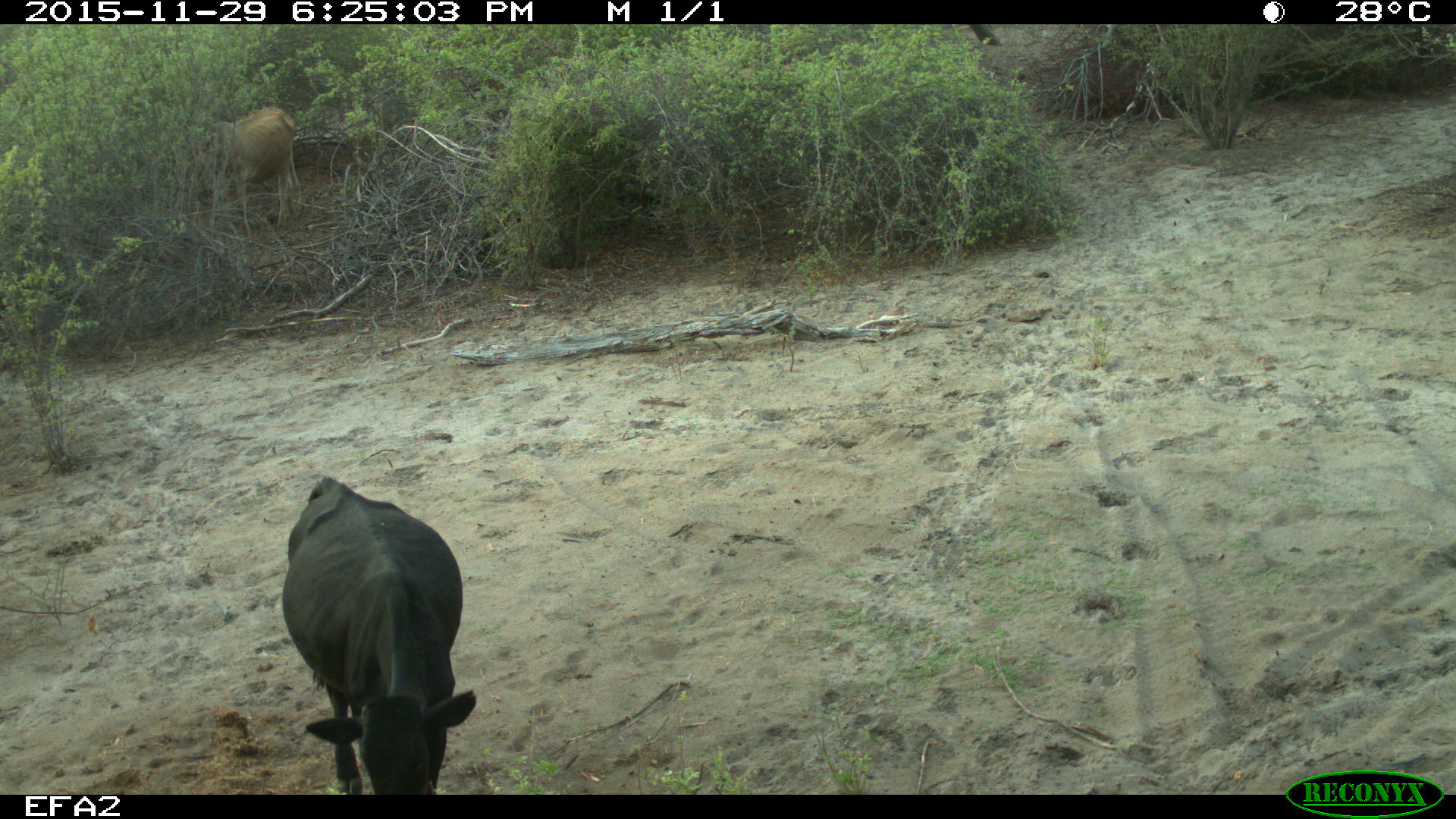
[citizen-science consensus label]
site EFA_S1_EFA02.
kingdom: Animalia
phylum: Chordata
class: Mammalia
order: Artiodactyla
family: Bovidae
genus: Bos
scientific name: Bos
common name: cattle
Cattle (Bos), count 2. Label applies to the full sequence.